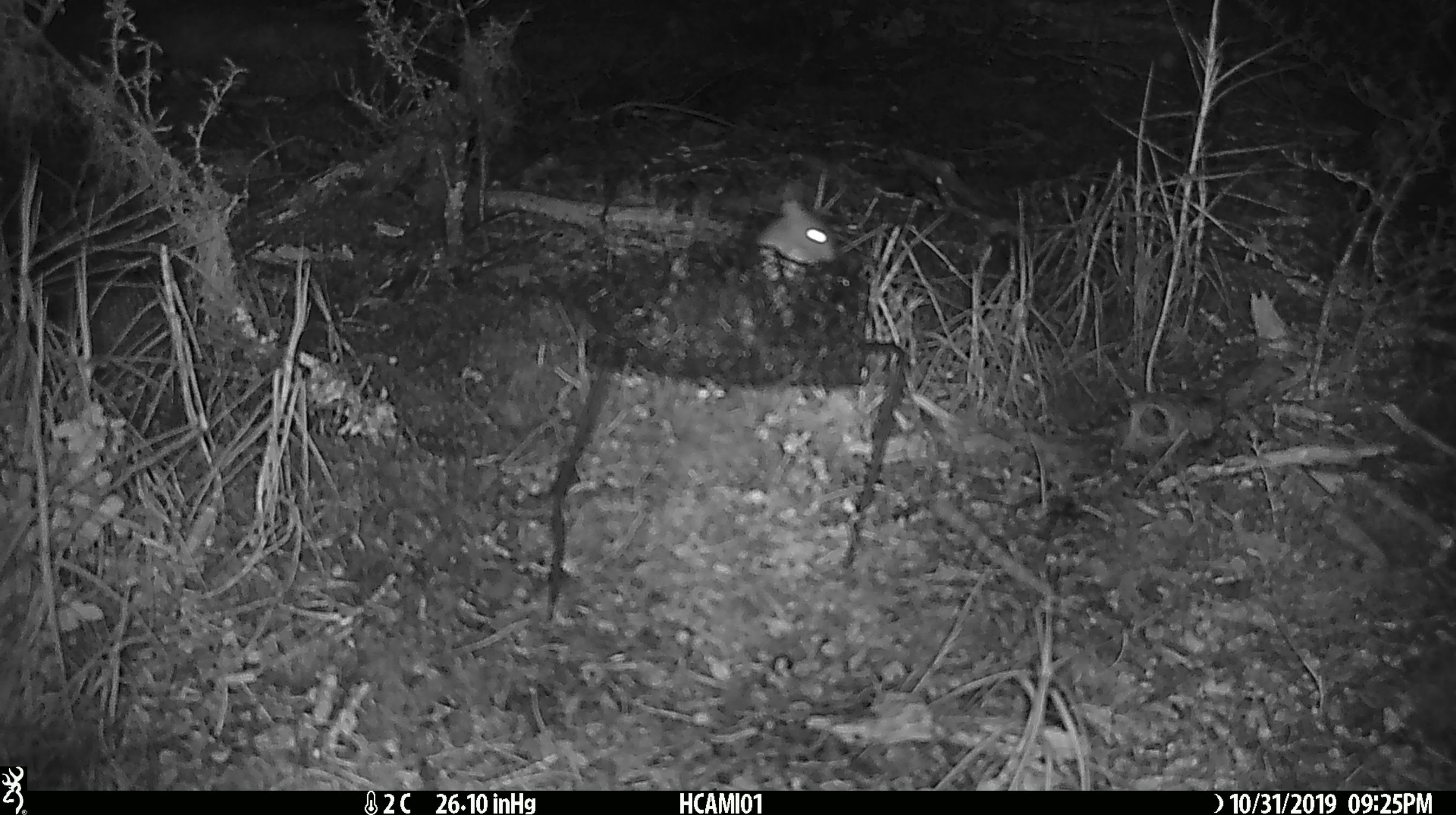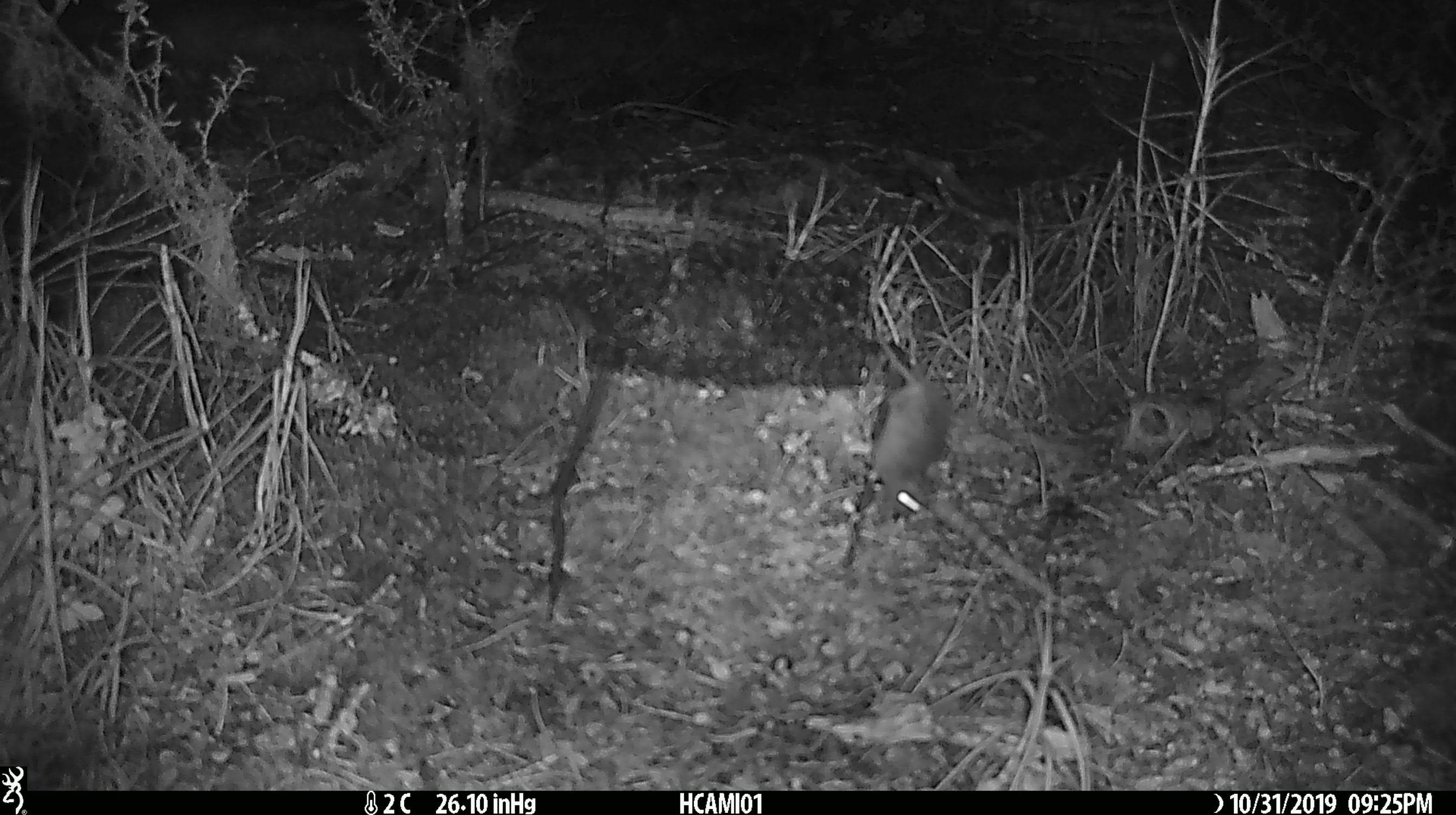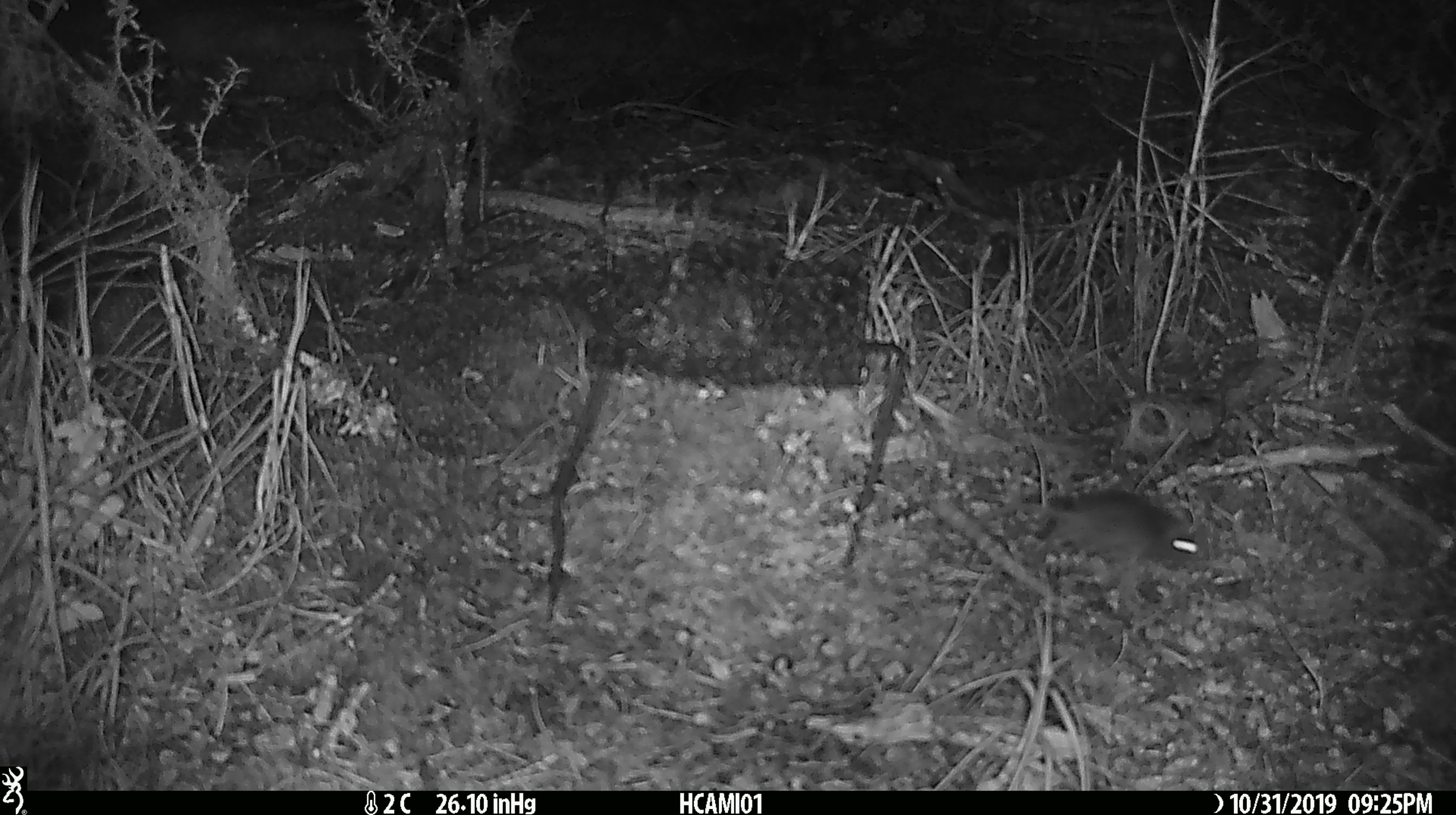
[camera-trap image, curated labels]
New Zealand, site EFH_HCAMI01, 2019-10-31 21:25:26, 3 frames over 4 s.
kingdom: Animalia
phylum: Chordata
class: Mammalia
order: Rodentia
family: Muridae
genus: Mus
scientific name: Mus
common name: mouse